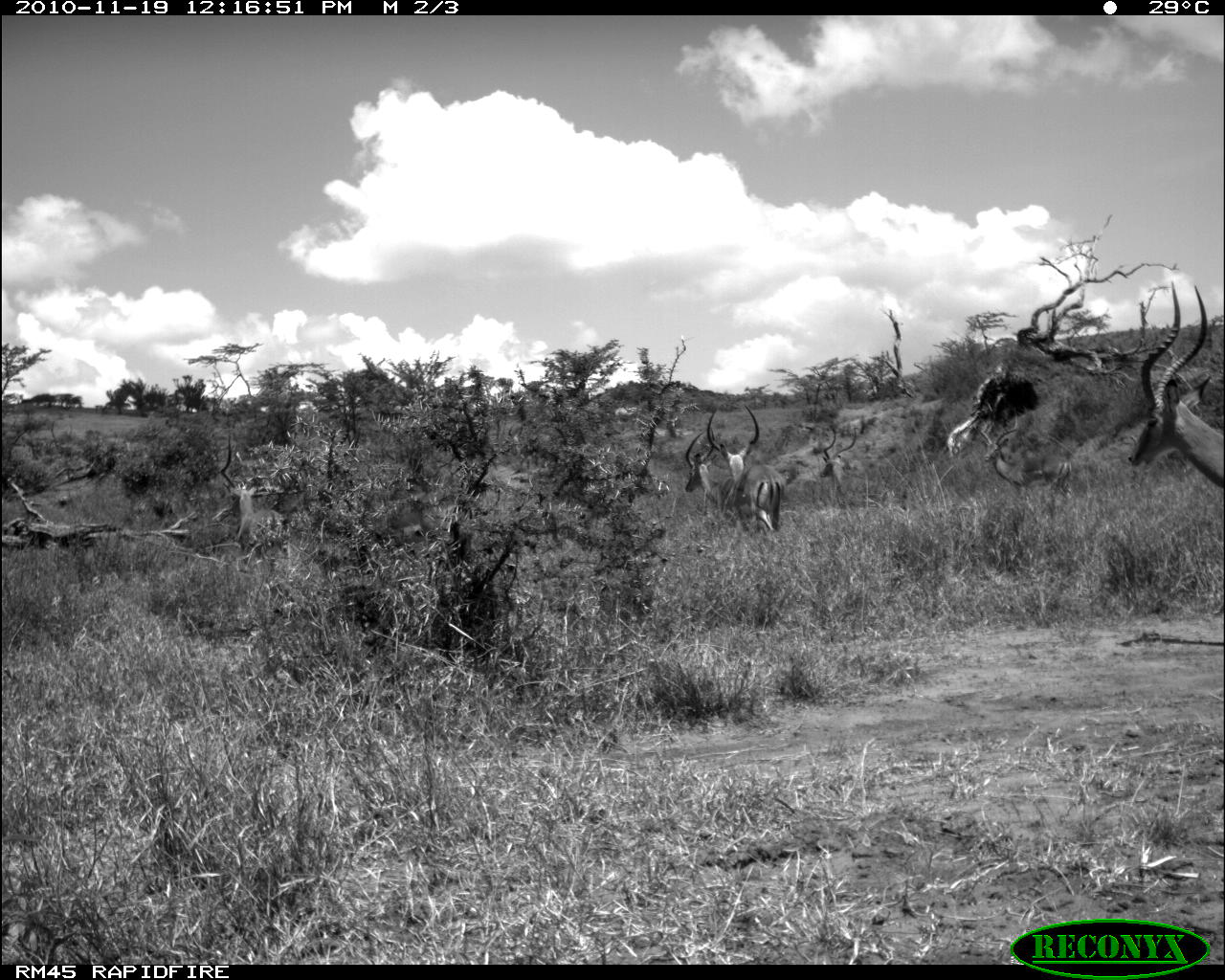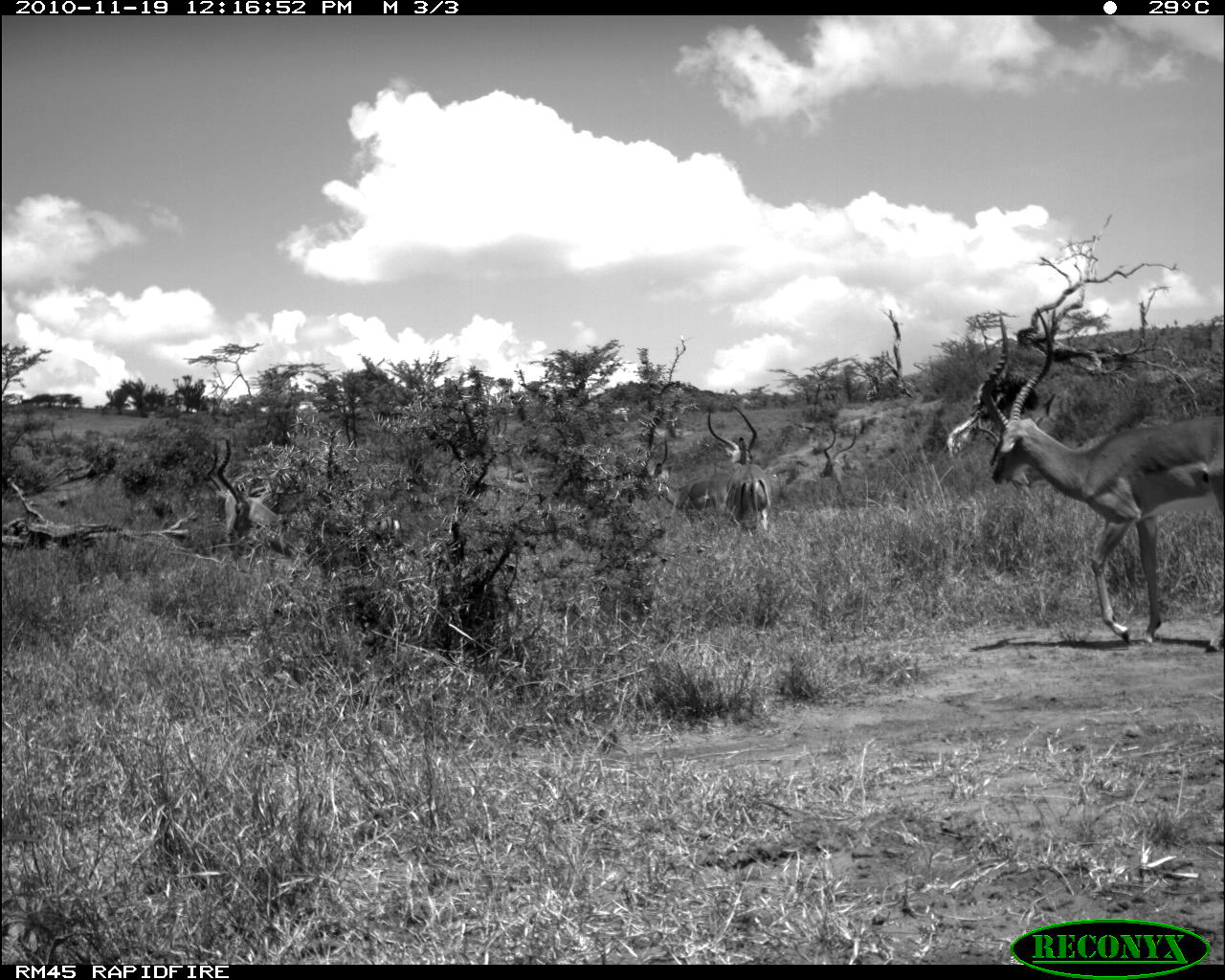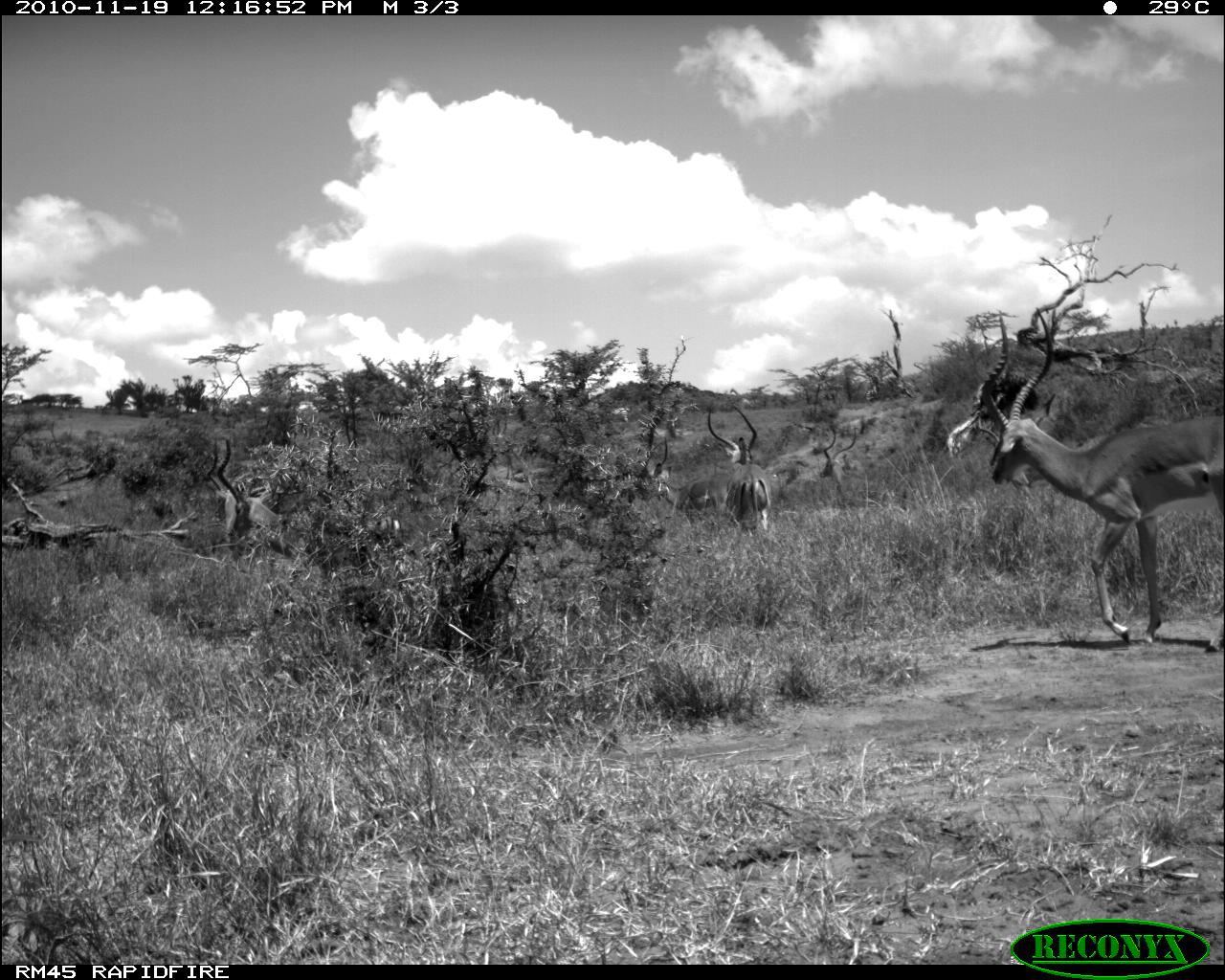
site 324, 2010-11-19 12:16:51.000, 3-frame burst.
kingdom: Animalia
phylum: Chordata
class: Mammalia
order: Perissodactyla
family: Equidae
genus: Equus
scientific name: Equus quagga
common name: plains zebra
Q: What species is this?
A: Equus quagga (plains zebra).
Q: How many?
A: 1.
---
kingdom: Animalia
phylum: Chordata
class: Mammalia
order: Artiodactyla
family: Bovidae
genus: Aepyceros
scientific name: Aepyceros melampus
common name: impala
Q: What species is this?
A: Aepyceros melampus (impala).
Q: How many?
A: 5.